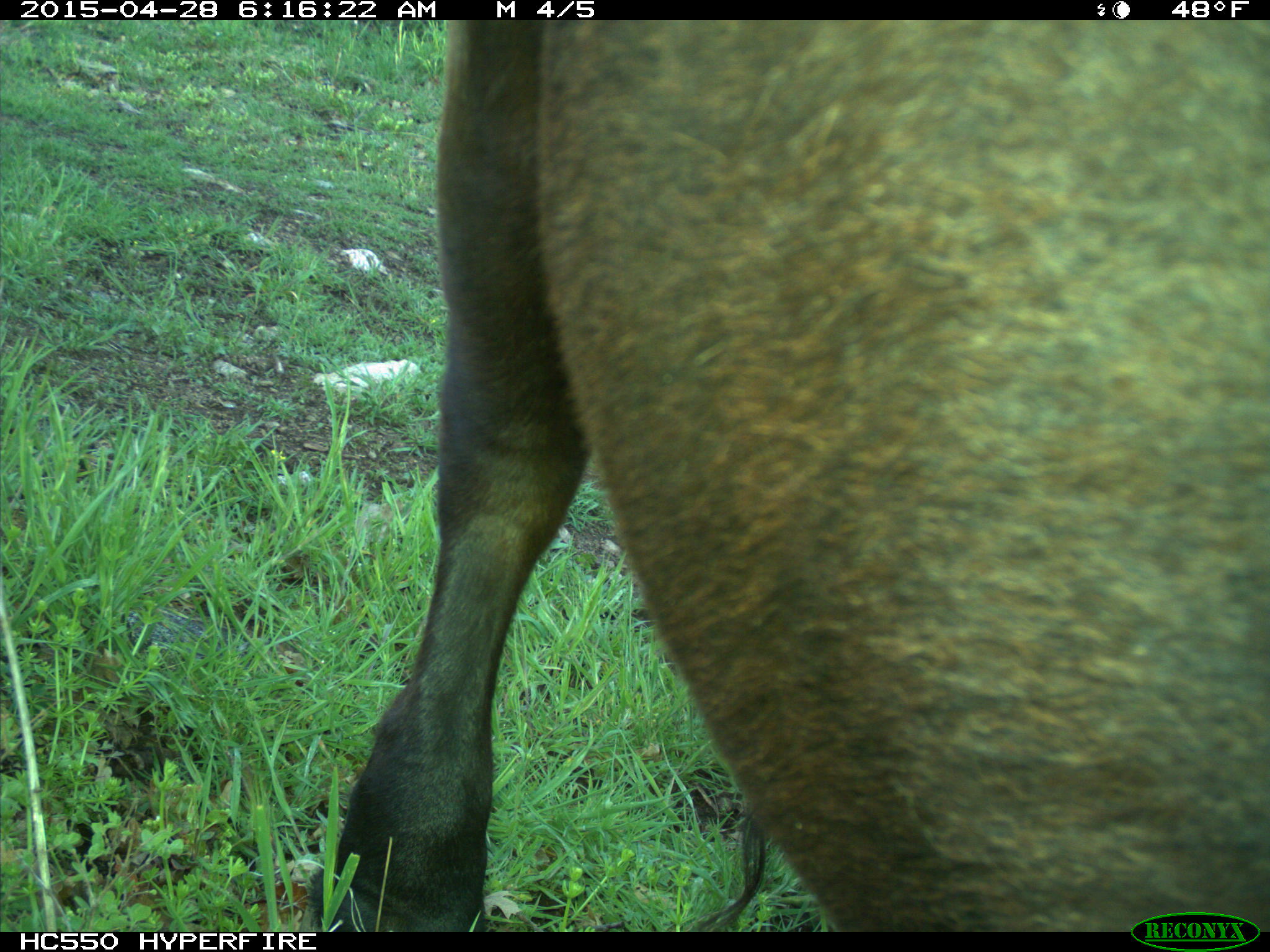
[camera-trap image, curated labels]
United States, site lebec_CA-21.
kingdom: Animalia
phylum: Chordata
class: Mammalia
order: Artiodactyla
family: Bovidae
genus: Bos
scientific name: Bos taurus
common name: domestic cow